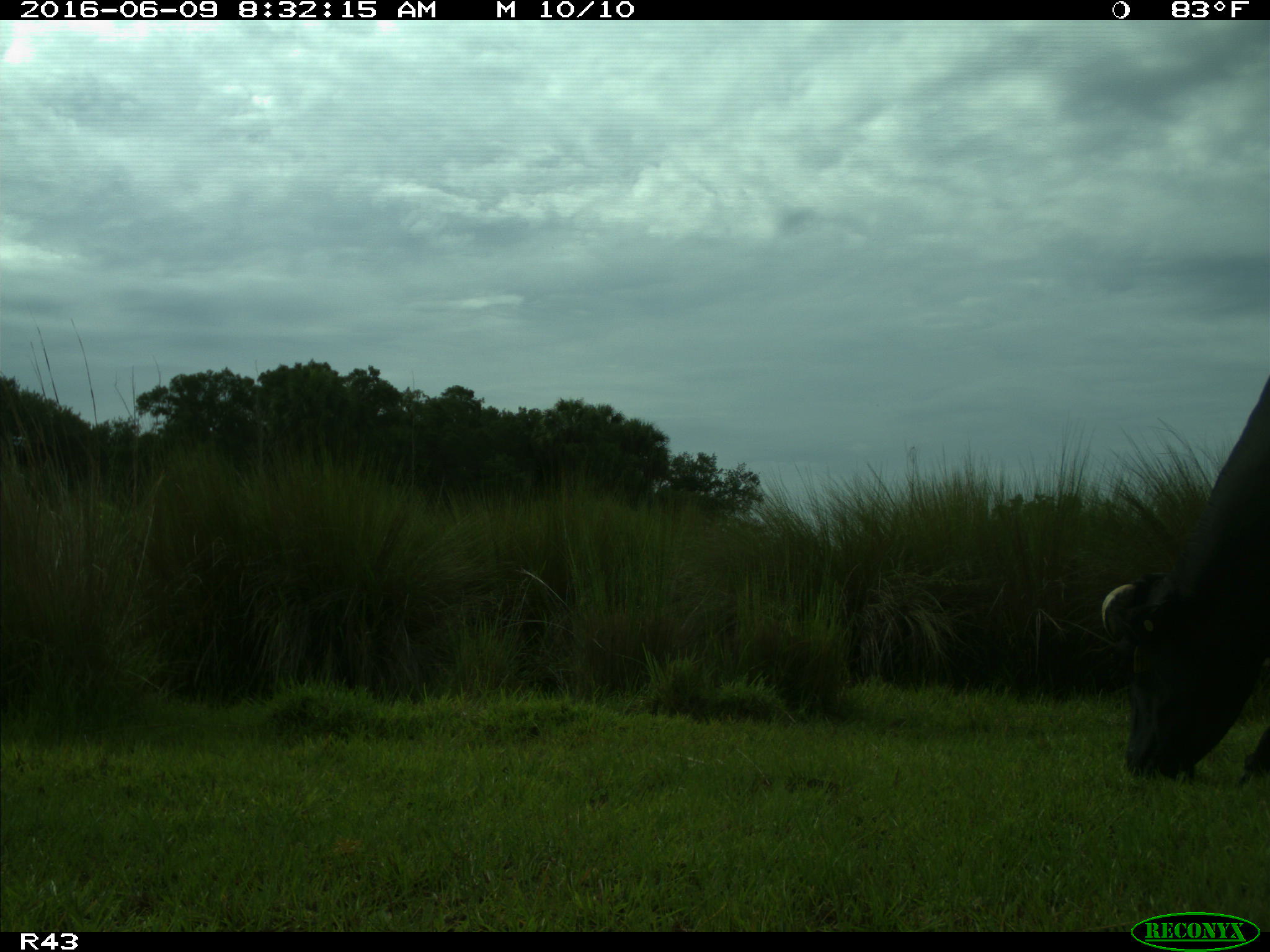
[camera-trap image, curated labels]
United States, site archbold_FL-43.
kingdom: Animalia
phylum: Chordata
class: Mammalia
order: Artiodactyla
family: Bovidae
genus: Bos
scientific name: Bos taurus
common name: domestic cow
Bos taurus (domestic cow).